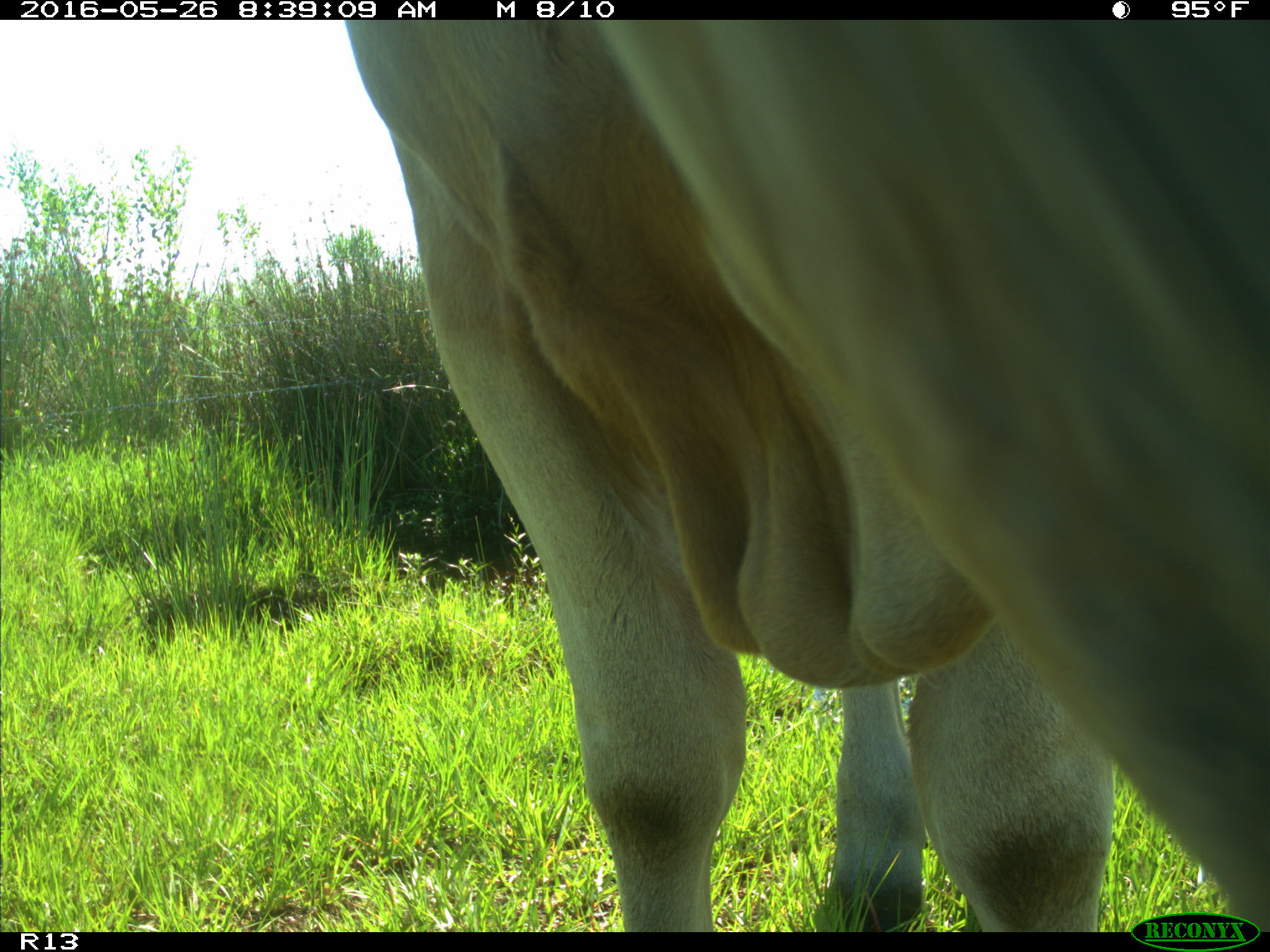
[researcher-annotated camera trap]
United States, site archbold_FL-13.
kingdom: Animalia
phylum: Chordata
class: Mammalia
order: Artiodactyla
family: Bovidae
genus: Bos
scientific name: Bos taurus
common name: domestic cow